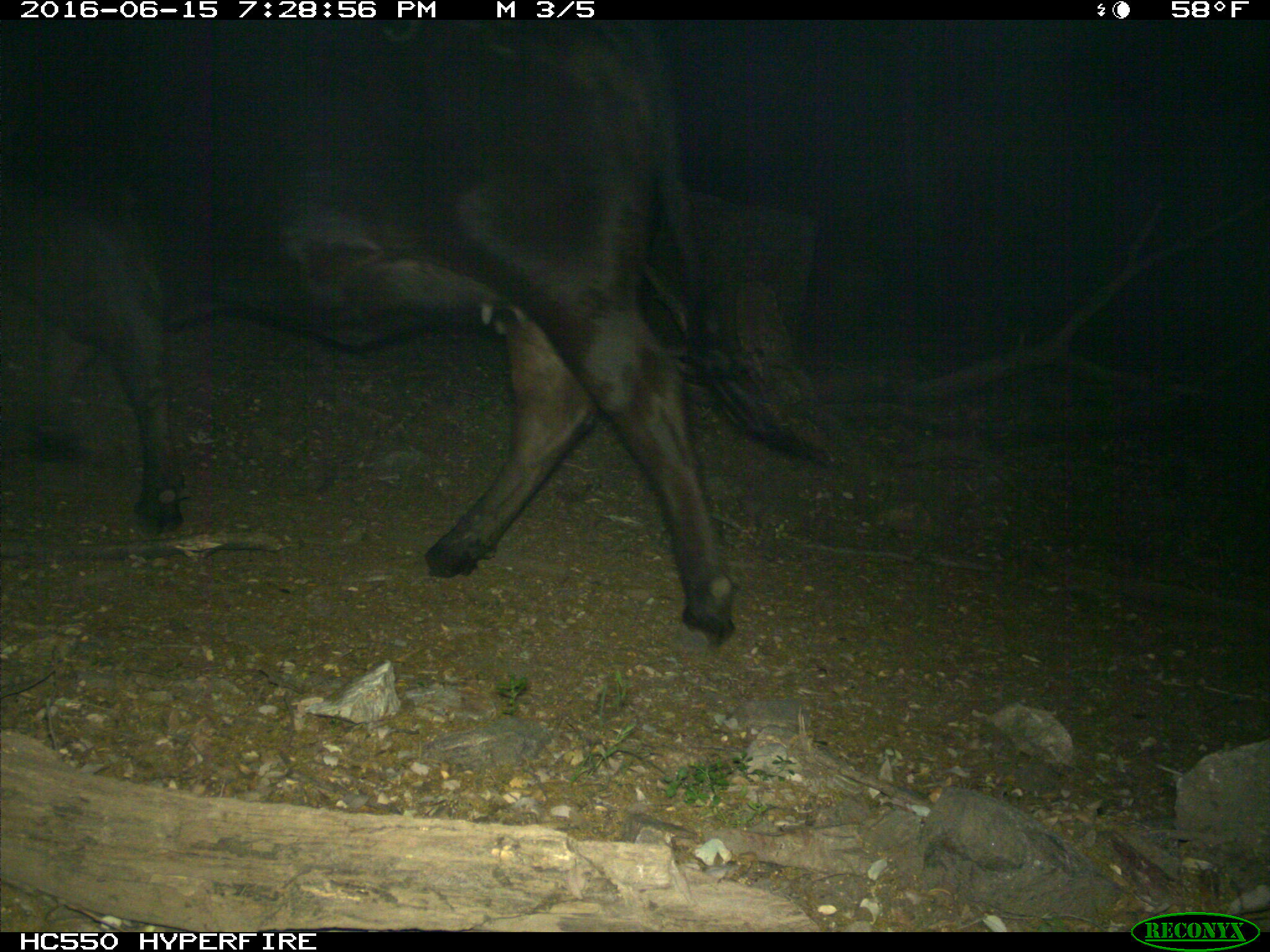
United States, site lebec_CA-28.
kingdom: Animalia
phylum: Chordata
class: Mammalia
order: Artiodactyla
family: Bovidae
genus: Bos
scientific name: Bos taurus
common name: domestic cow